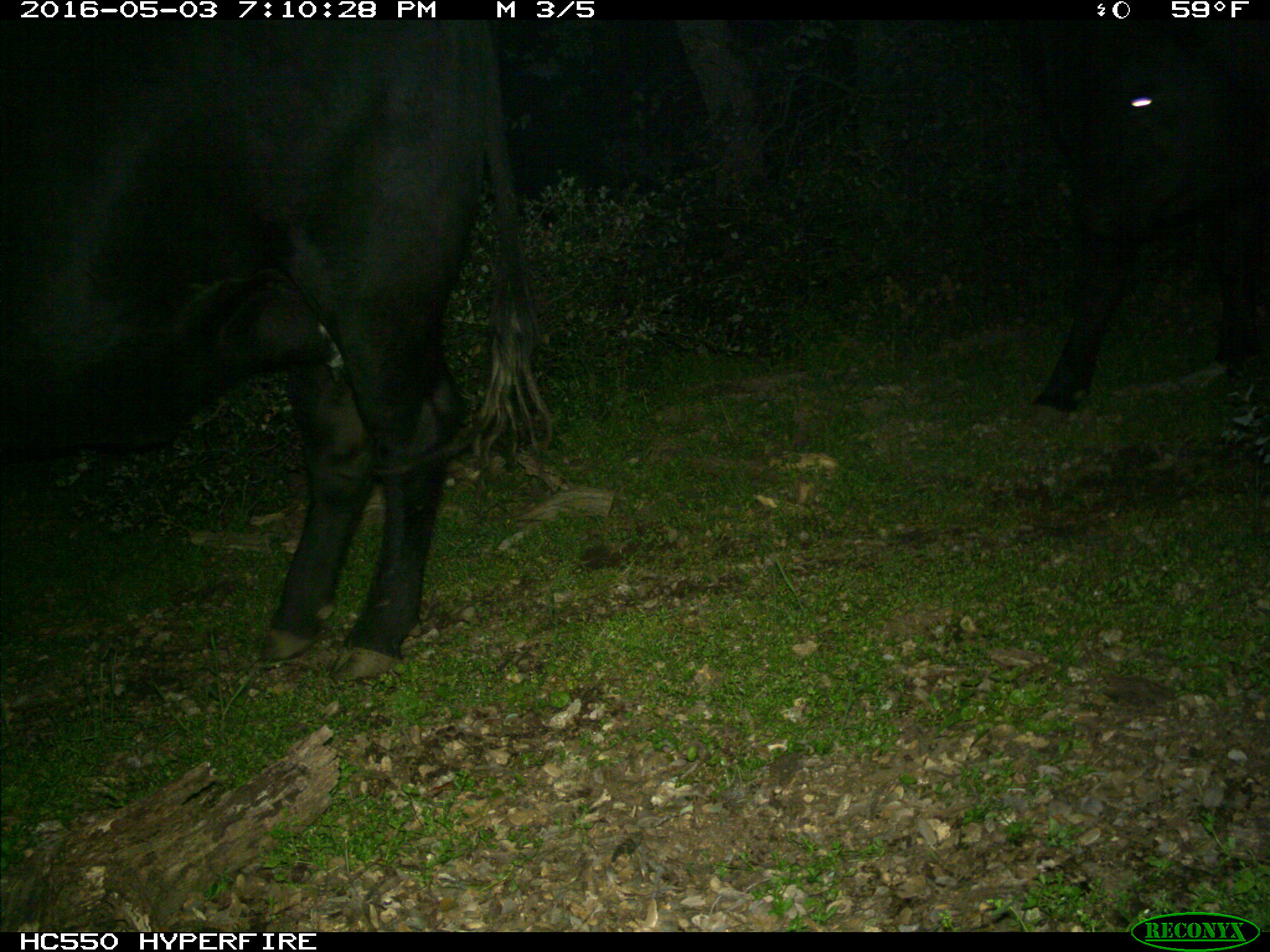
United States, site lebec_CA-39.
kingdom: Animalia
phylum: Chordata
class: Mammalia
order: Artiodactyla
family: Bovidae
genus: Bos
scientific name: Bos taurus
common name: domestic cow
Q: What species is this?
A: Bos taurus (domestic cow).